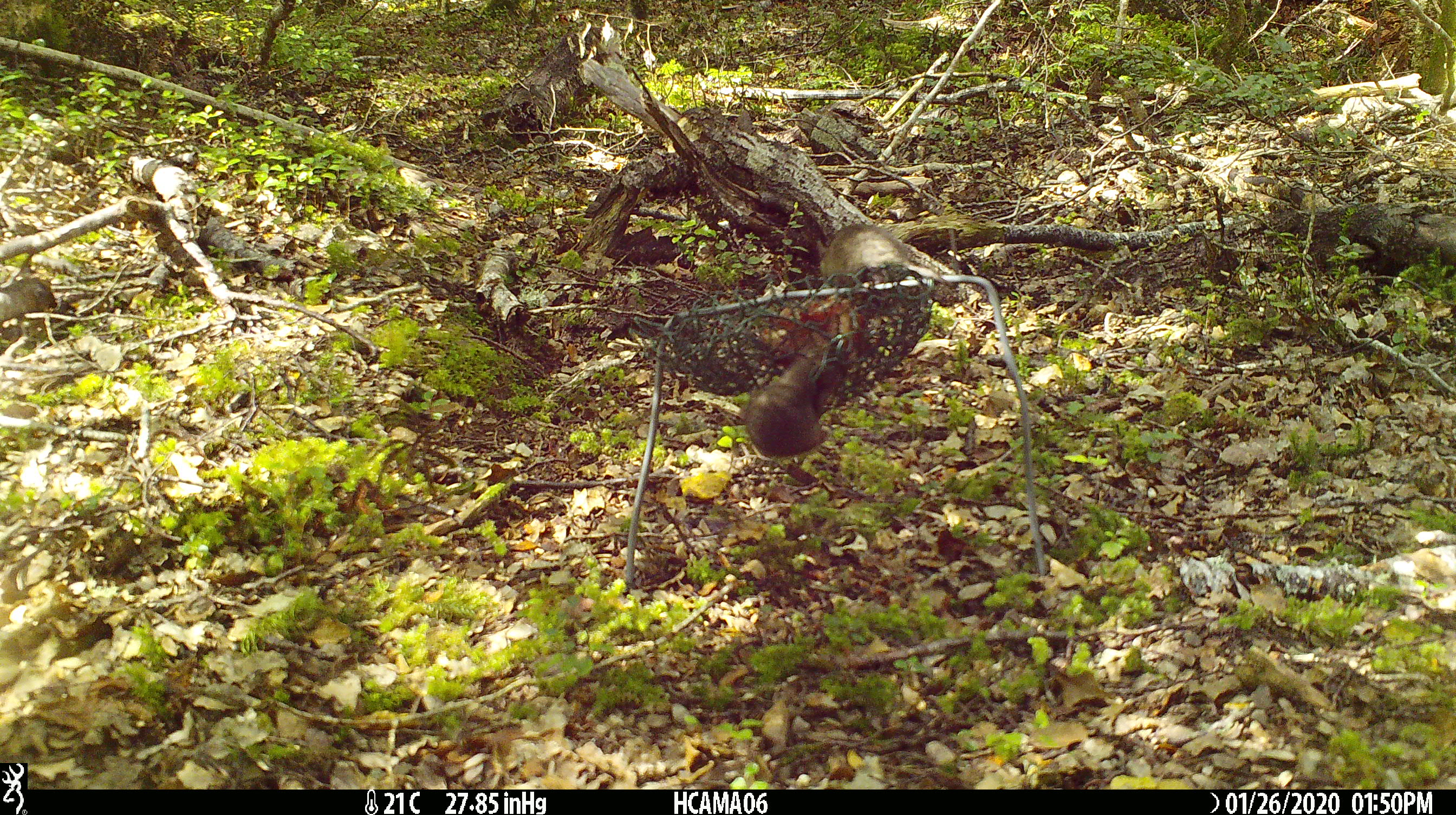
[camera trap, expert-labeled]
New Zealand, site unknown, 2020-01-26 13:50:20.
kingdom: Animalia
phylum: Chordata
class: Mammalia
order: Rodentia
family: Muridae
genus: Mus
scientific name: Mus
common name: mouse